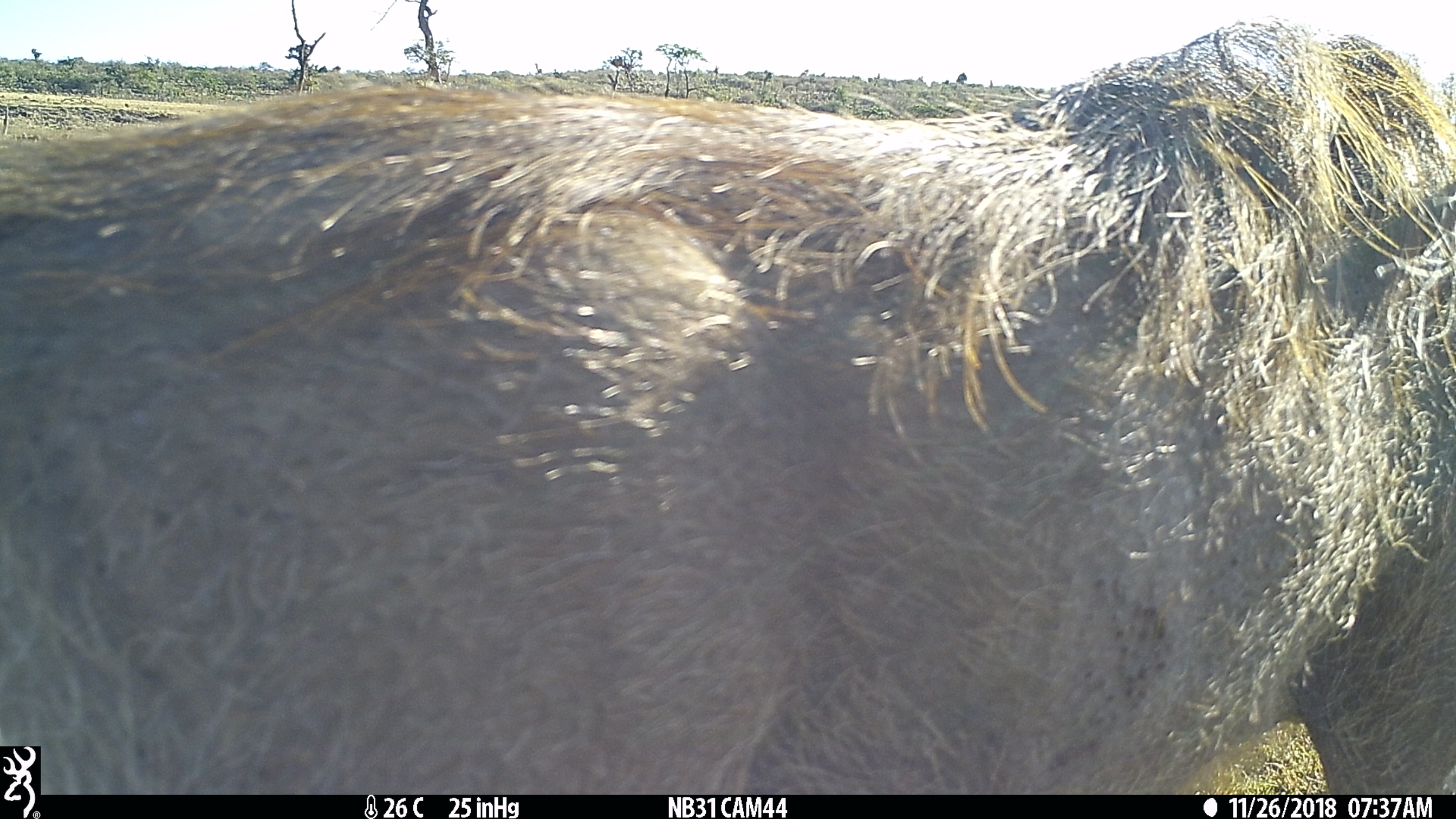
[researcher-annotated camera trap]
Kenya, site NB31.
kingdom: Animalia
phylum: Chordata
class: Mammalia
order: Artiodactyla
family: Suidae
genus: Phacochoerus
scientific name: Phacochoerus africanus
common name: common warthog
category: warthog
Warthog (common warthog) (Phacochoerus africanus).